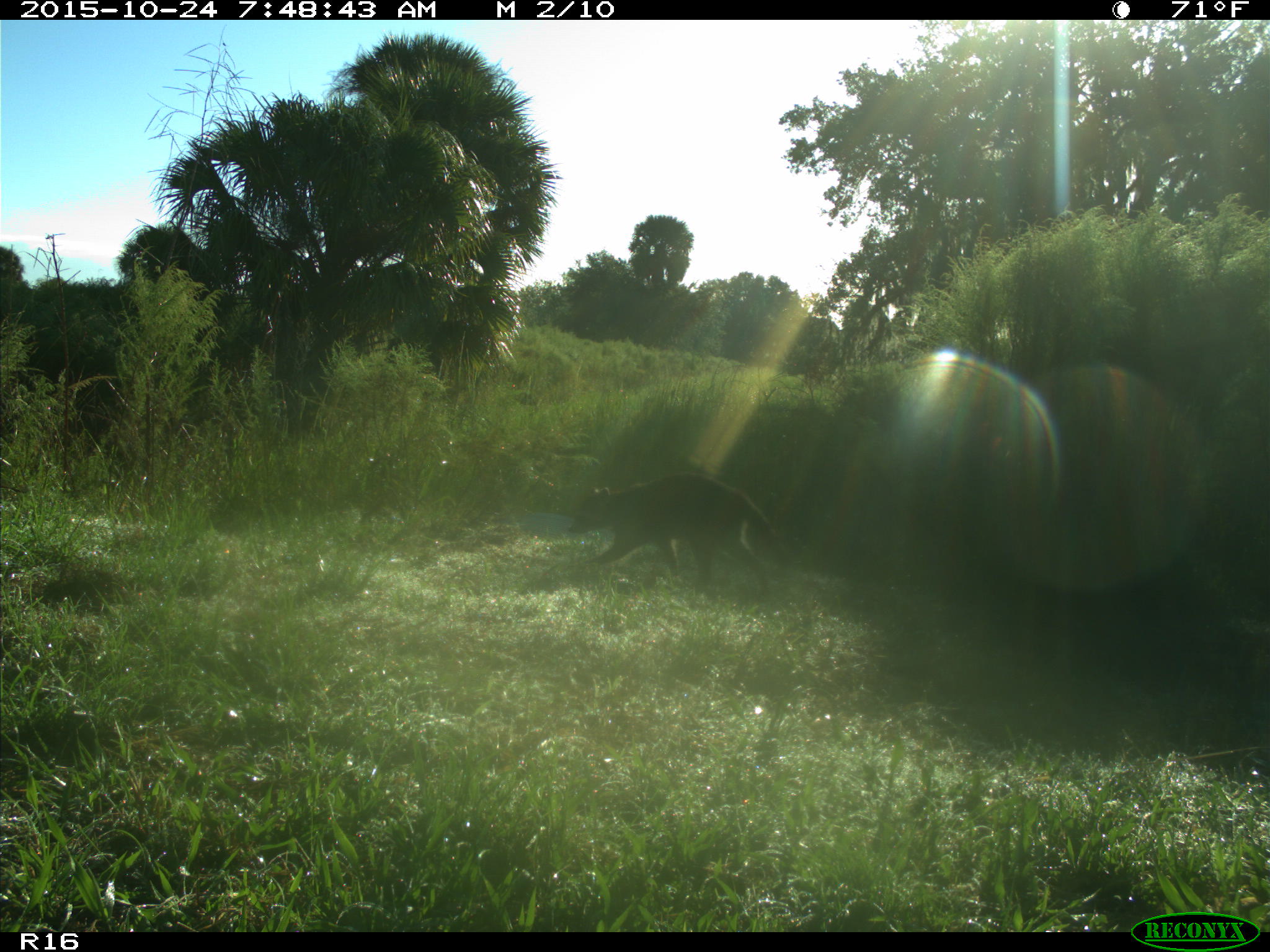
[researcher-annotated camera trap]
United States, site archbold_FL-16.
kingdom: Animalia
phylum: Chordata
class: Mammalia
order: Carnivora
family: Procyonidae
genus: Procyon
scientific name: Procyon lotor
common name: common raccoon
Procyon lotor (common raccoon).